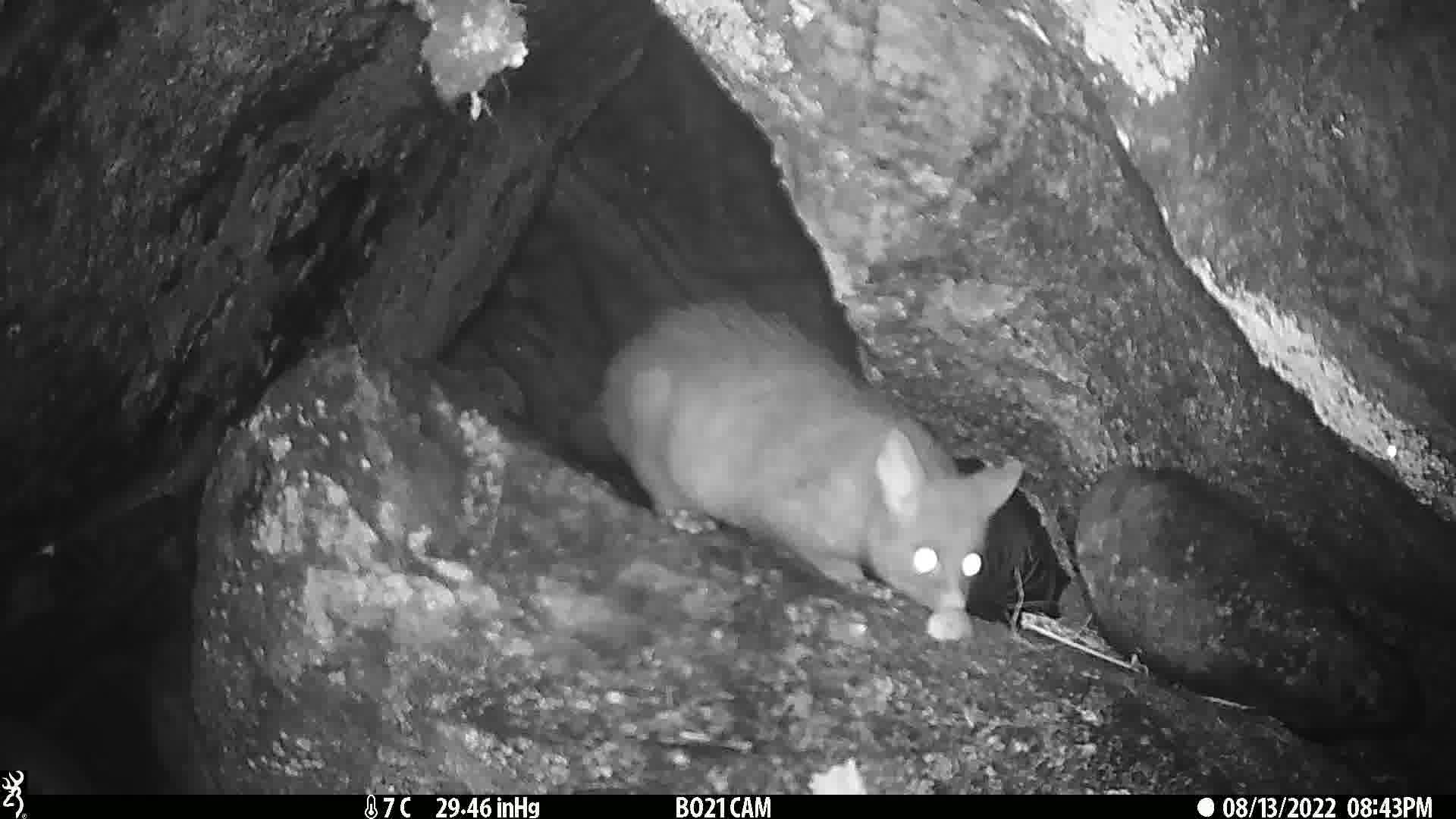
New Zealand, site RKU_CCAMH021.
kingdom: Animalia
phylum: Chordata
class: Mammalia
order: Diprotodontia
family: Phalangeridae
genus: Trichosurus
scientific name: Trichosurus vulpecula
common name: common brushtail possum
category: possum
Possum (common brushtail possum) (Trichosurus vulpecula).